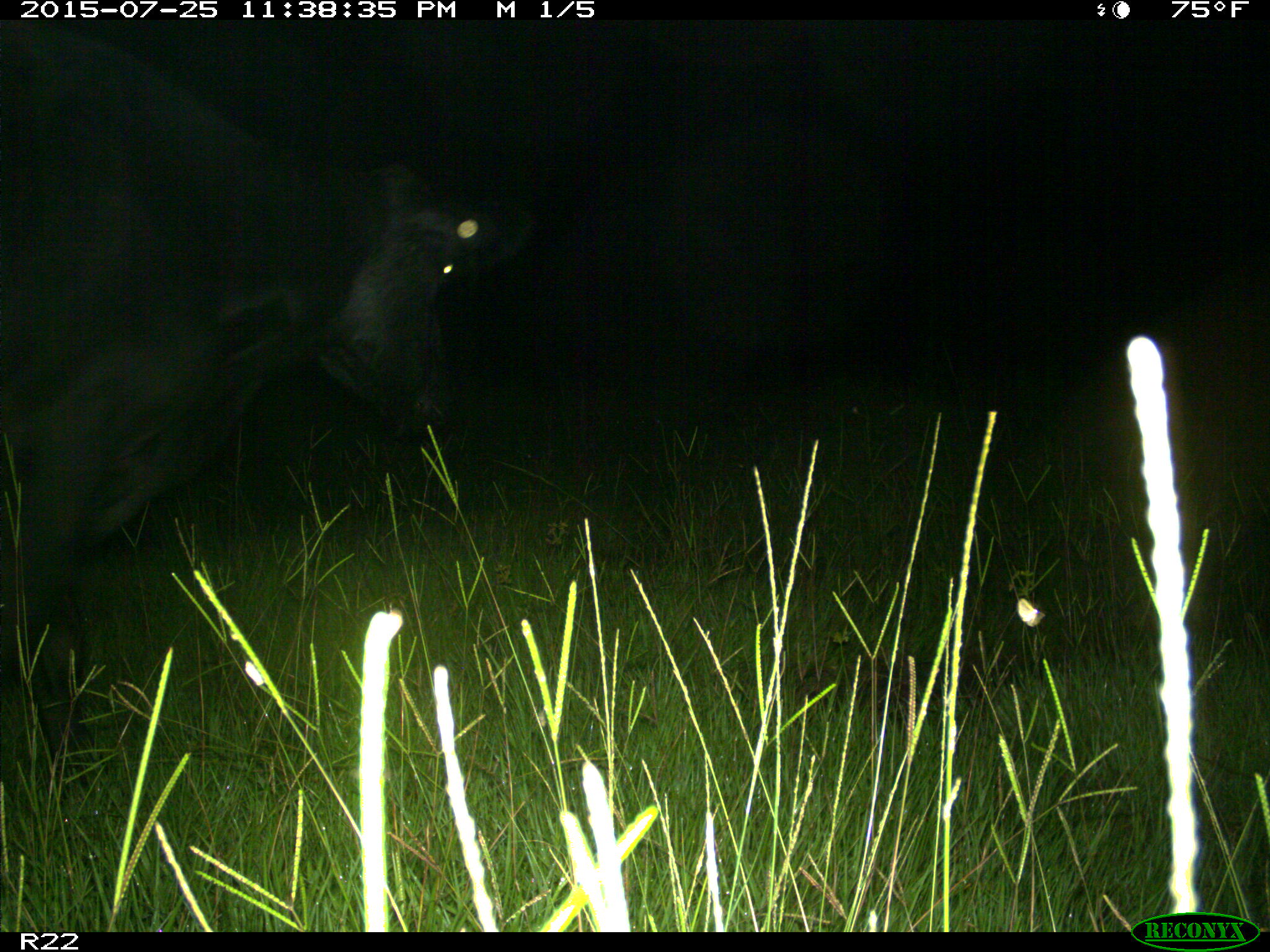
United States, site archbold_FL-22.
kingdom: Animalia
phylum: Chordata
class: Mammalia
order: Artiodactyla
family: Bovidae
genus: Bos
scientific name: Bos taurus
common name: domestic cow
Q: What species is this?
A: Bos taurus (domestic cow).